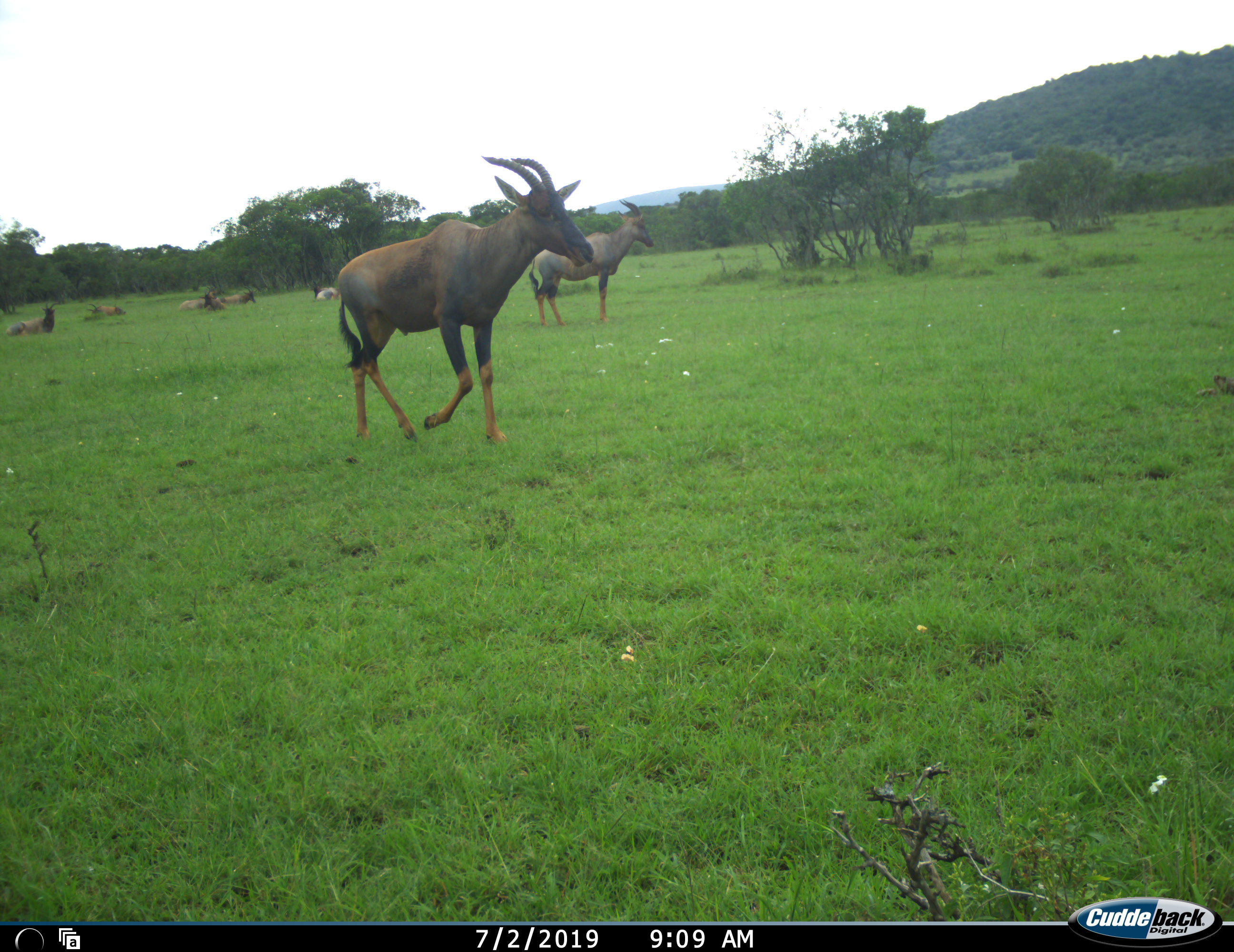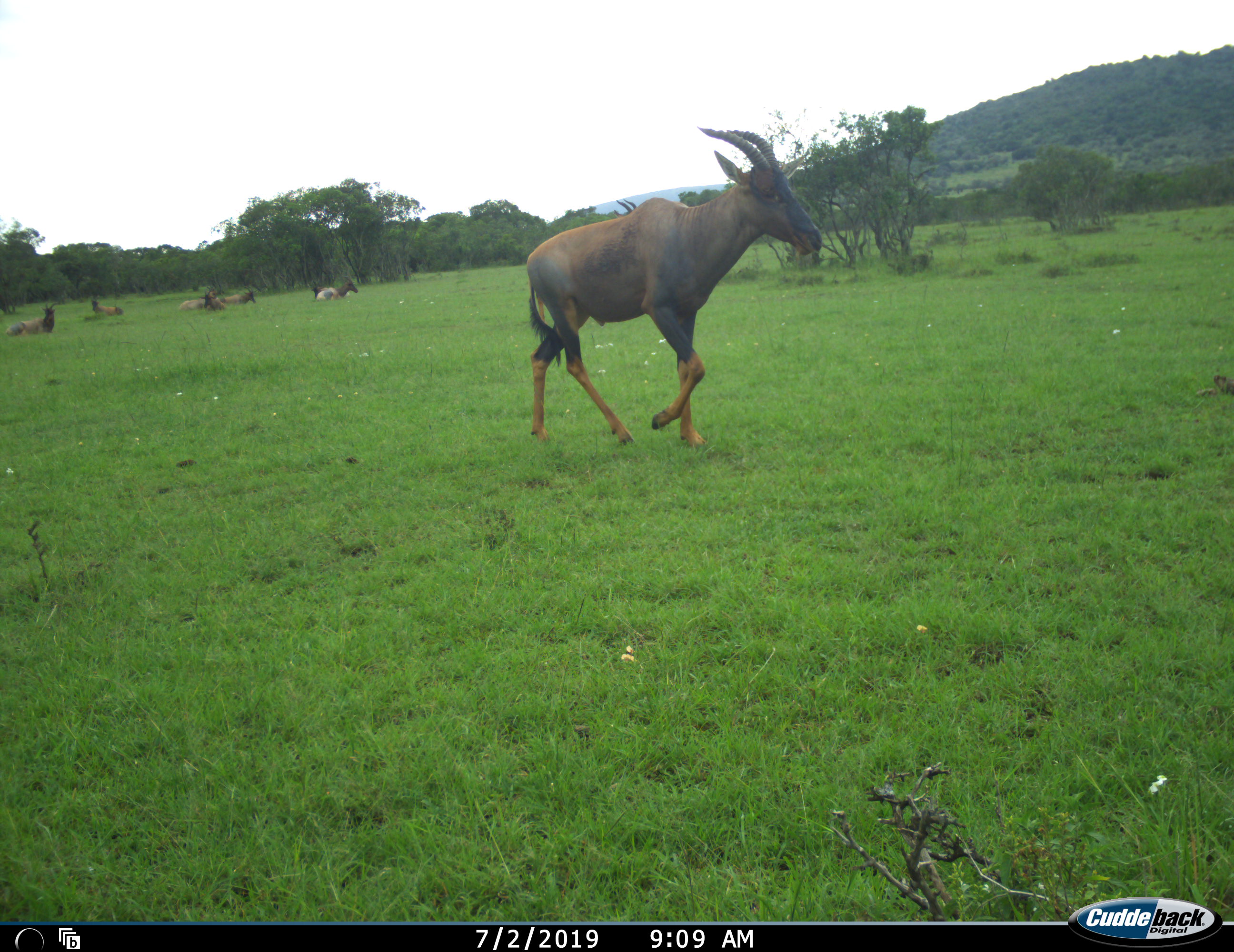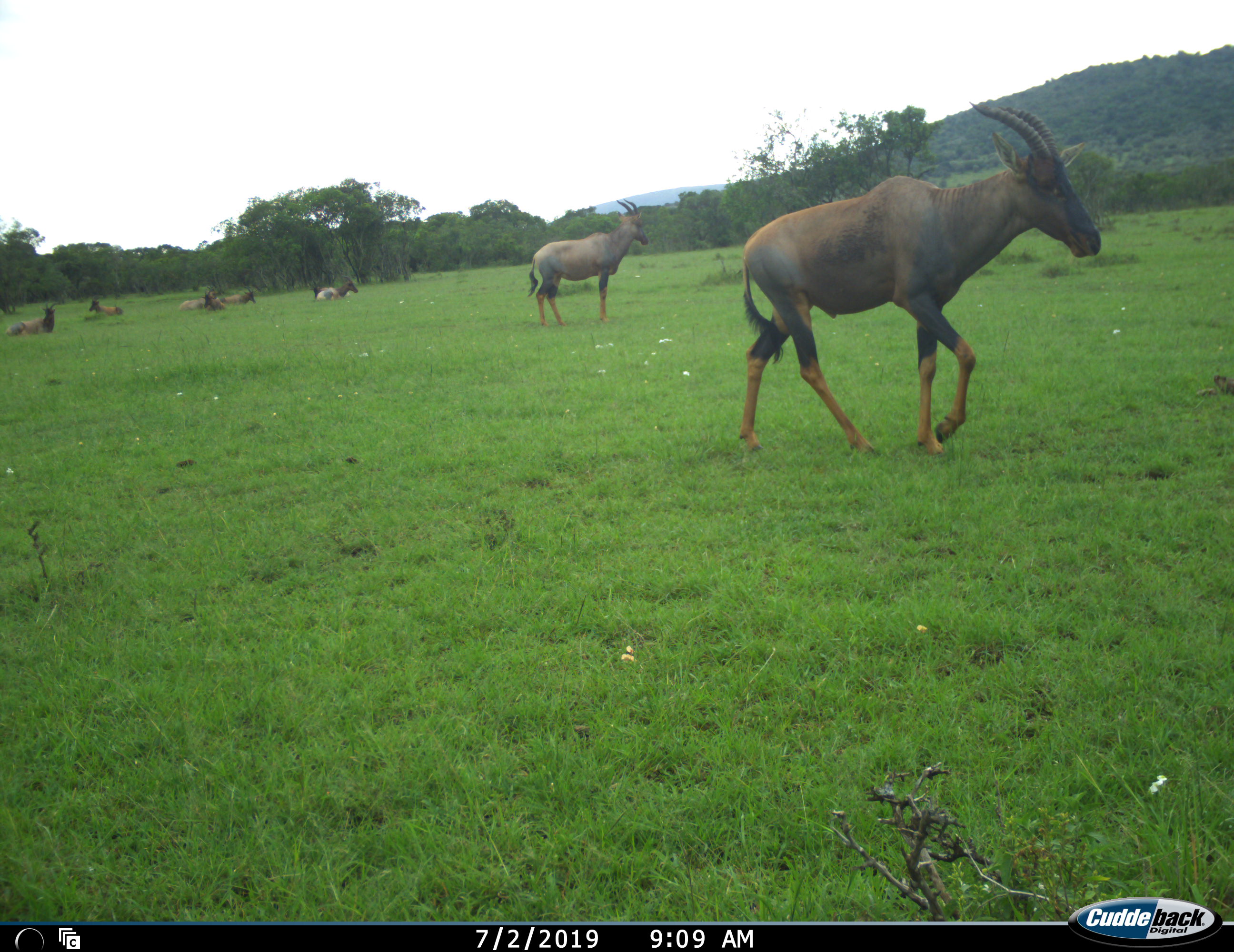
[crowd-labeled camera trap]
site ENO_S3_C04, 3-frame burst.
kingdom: Animalia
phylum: Chordata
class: Mammalia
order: Artiodactyla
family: Bovidae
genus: Damaliscus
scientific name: Damaliscus lunatus jimela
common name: topi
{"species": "topi (Damaliscus lunatus jimela)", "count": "8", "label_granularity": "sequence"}